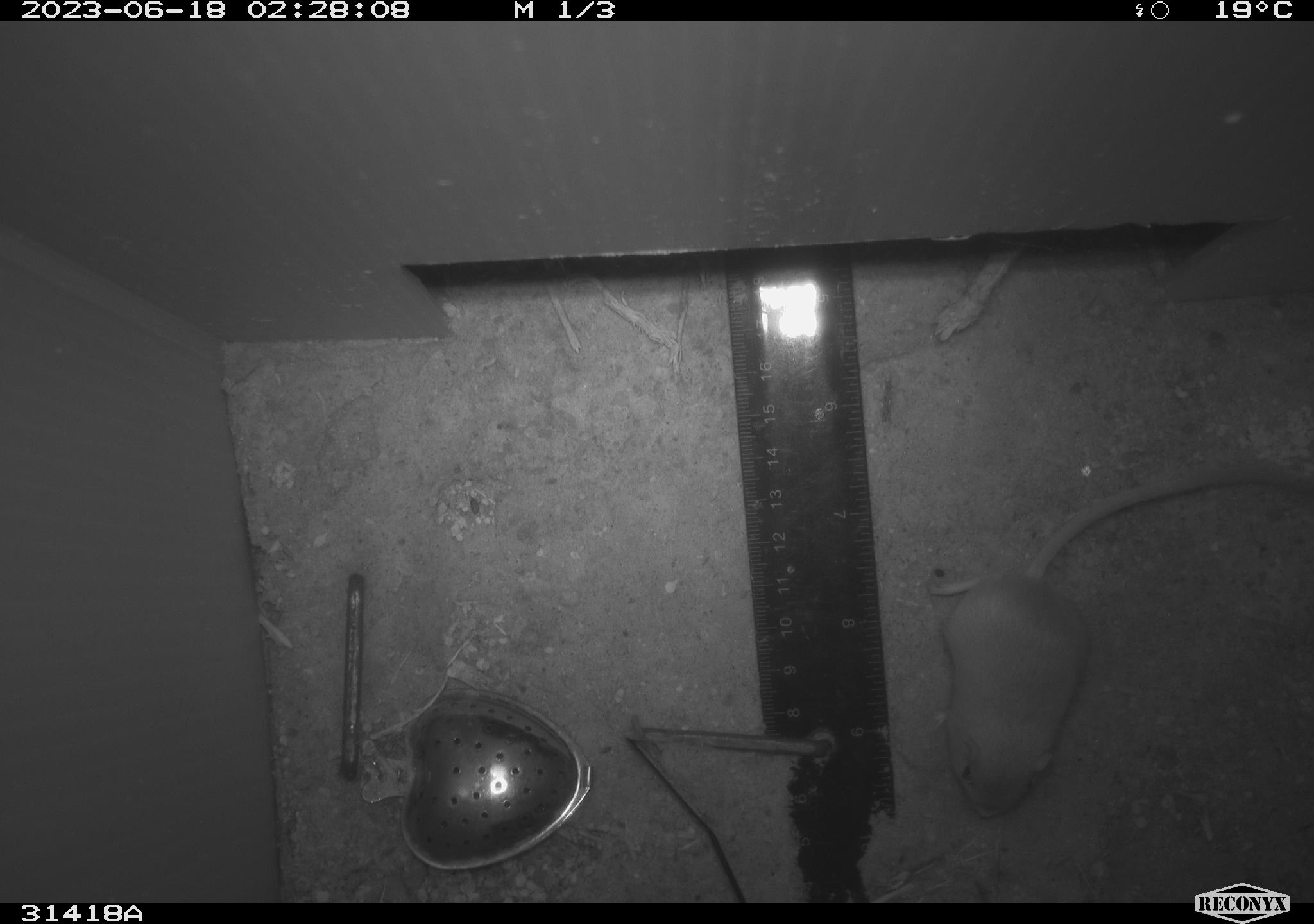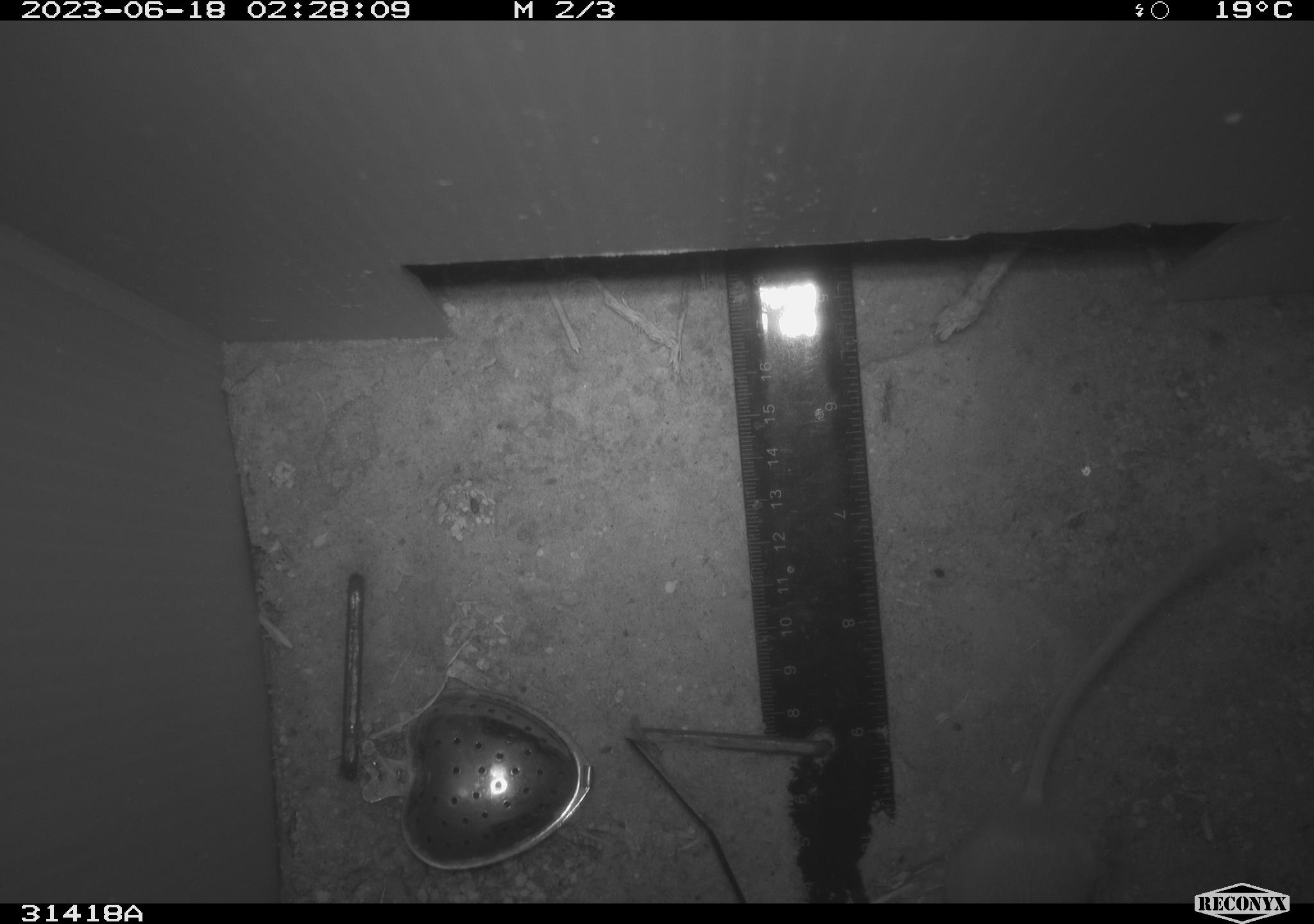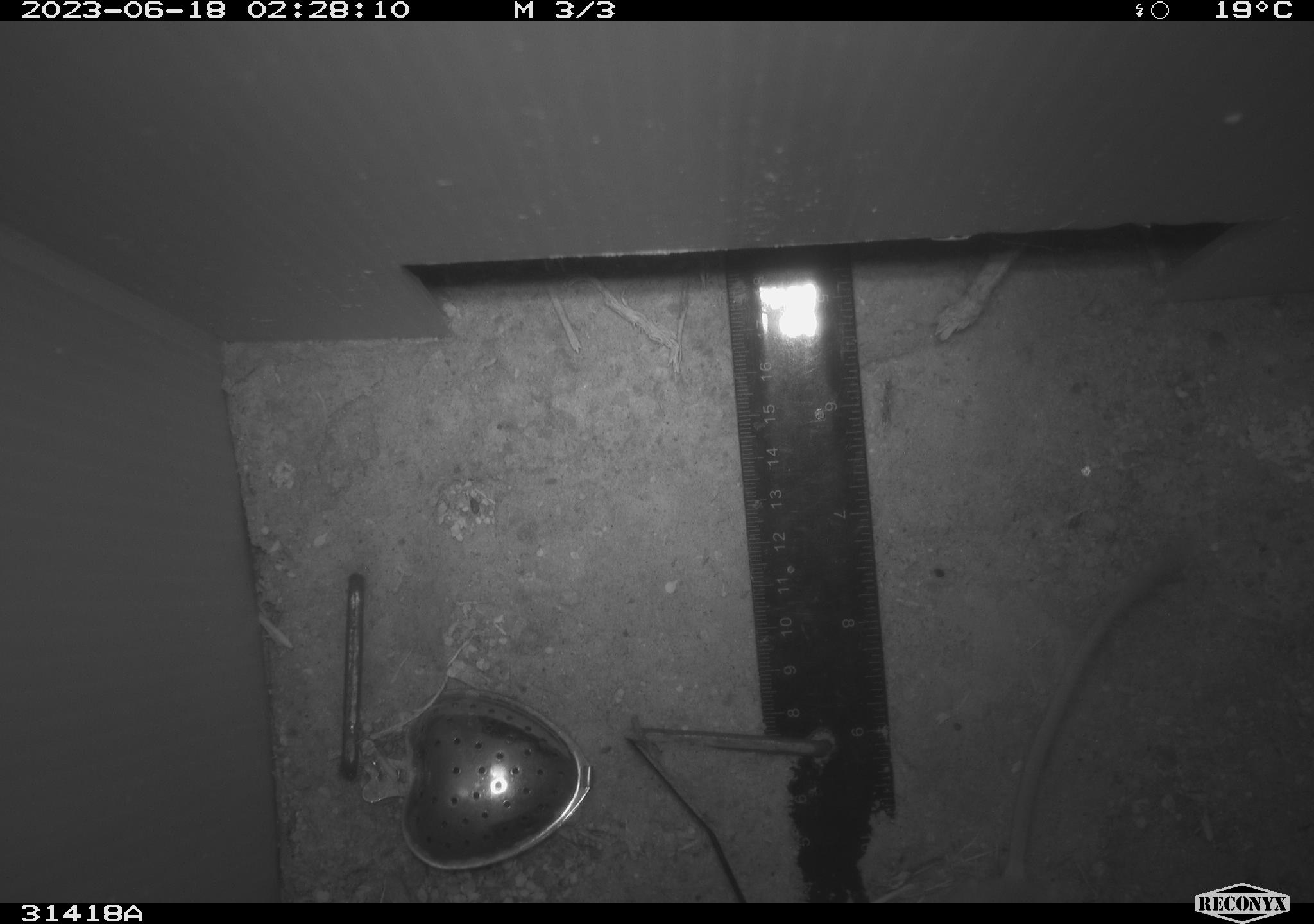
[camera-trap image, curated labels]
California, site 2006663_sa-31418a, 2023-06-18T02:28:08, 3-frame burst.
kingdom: Animalia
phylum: Chordata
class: Mammalia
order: Rodentia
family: Heteromyidae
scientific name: Heteromyidae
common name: kangaroo rats and pocket mice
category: heteromyidae family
Heteromyidae family (kangaroo rats and pocket mice) (Heteromyidae).